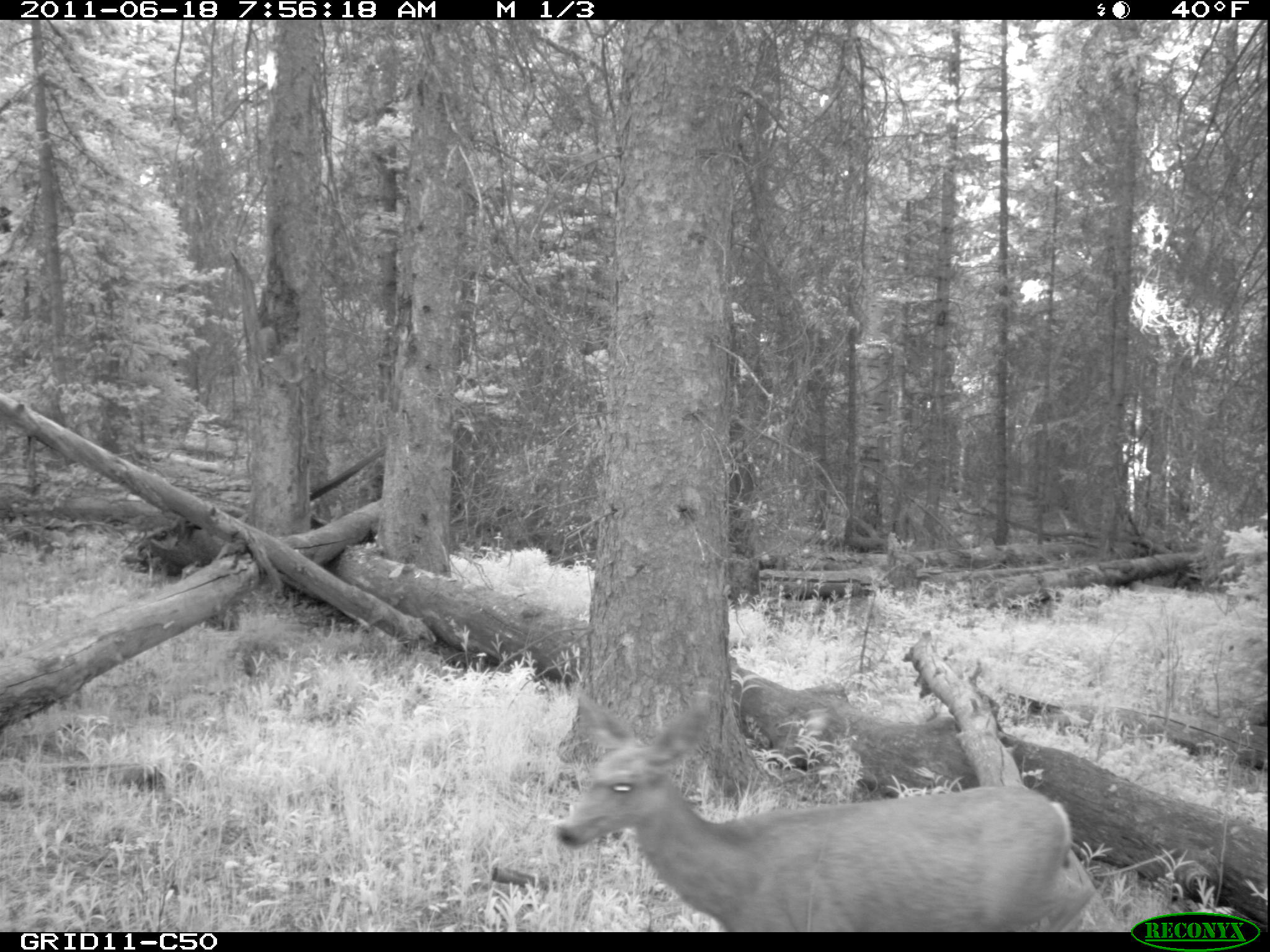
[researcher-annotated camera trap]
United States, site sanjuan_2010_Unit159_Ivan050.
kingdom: Animalia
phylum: Chordata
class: Mammalia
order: Artiodactyla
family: Cervidae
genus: Odocoileus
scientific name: Odocoileus hemionus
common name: mule deer